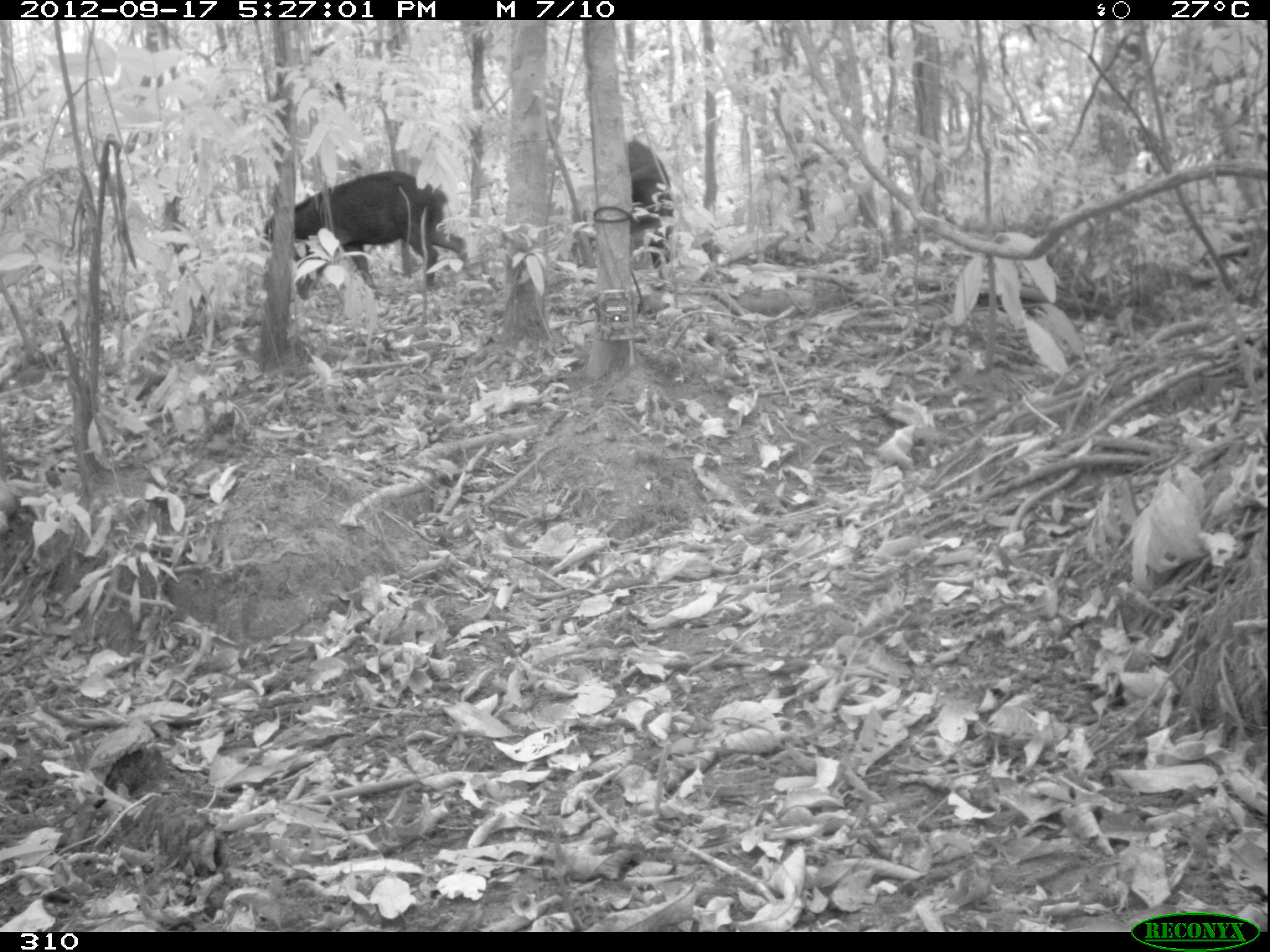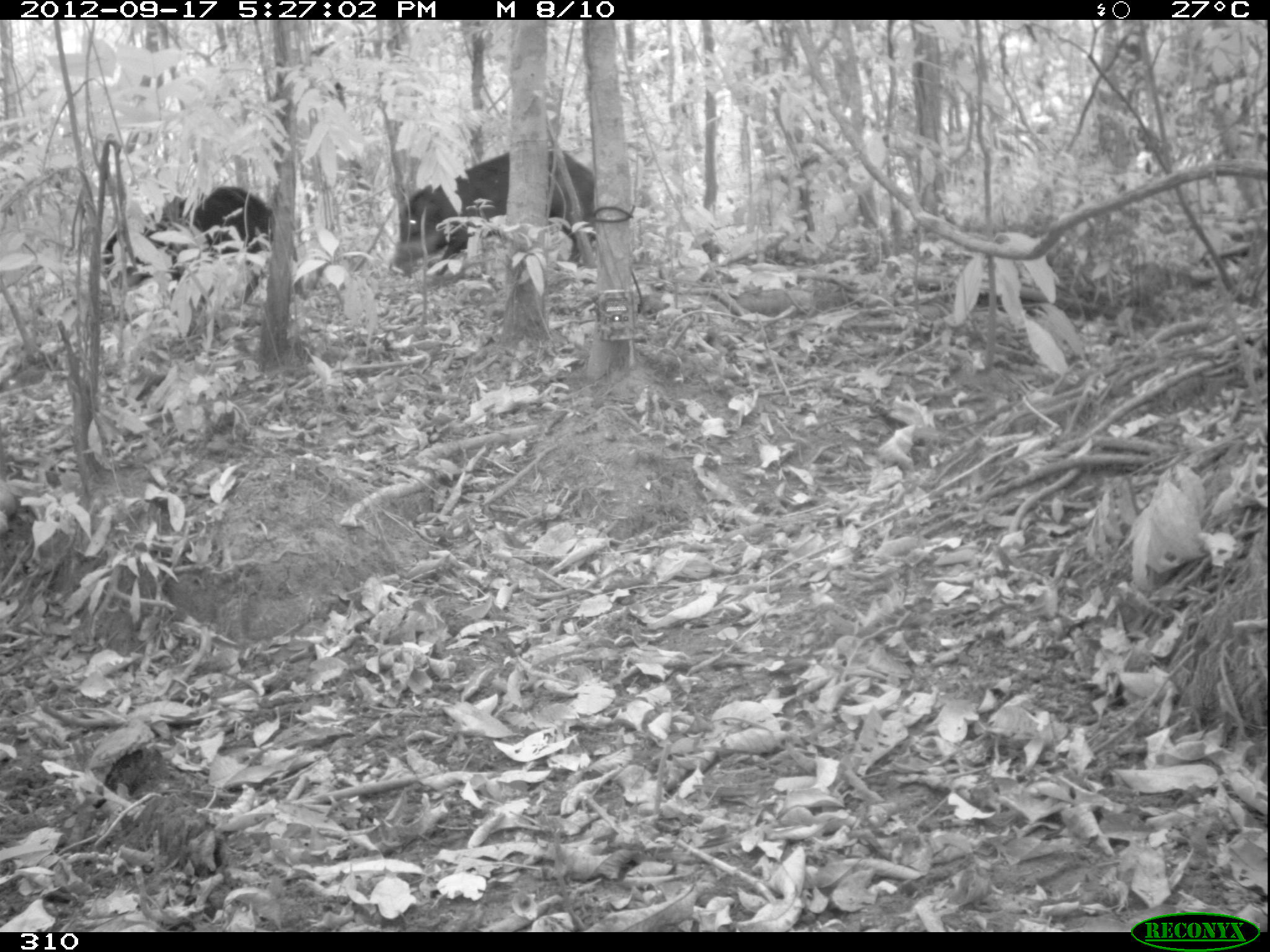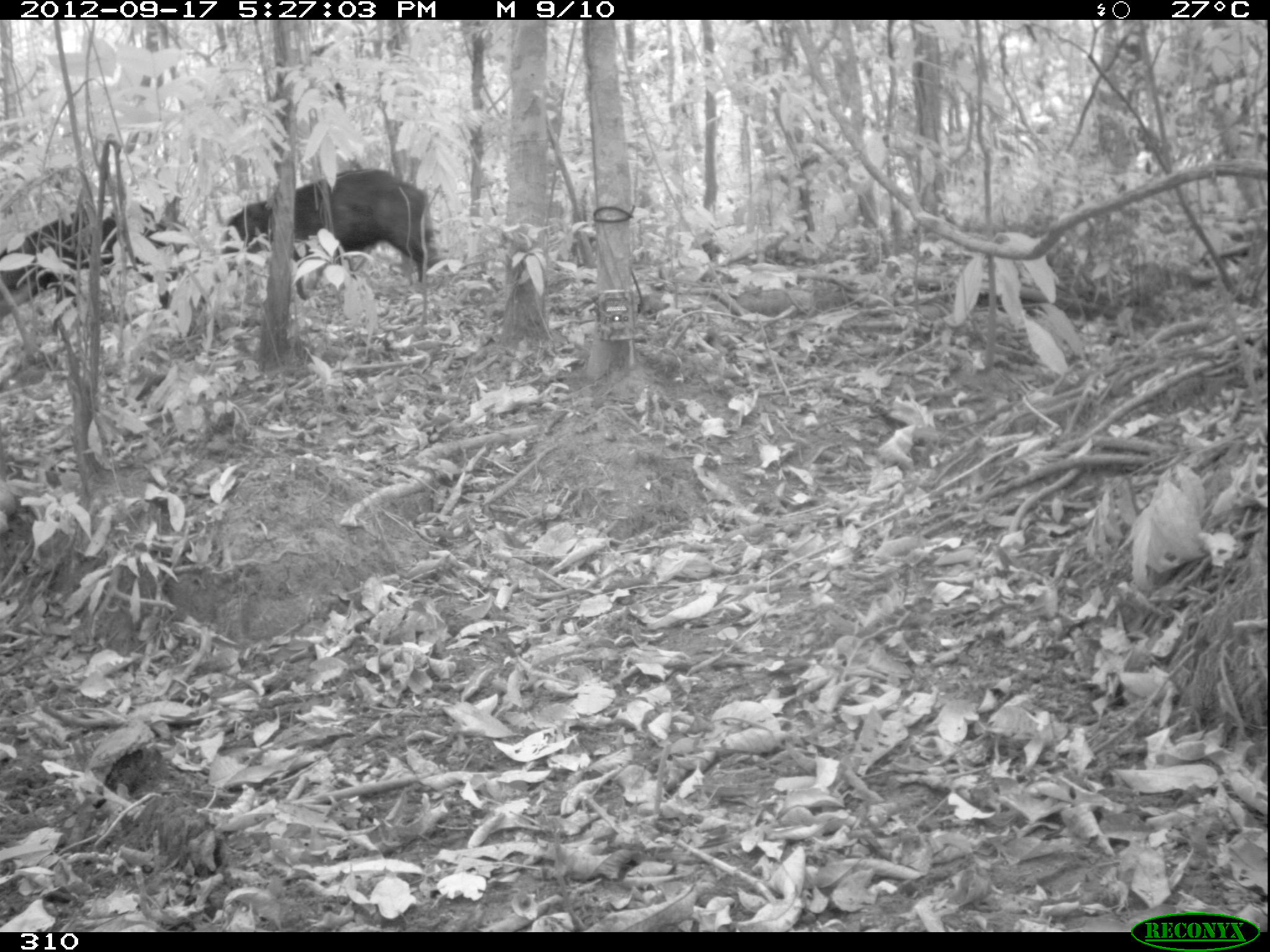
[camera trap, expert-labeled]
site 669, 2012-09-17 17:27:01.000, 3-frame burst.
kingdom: Animalia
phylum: Chordata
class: Mammalia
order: Artiodactyla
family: Tayassuidae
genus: Tayassu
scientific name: Tayassu pecari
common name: white-lipped peccary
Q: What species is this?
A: Tayassu pecari (white-lipped peccary).